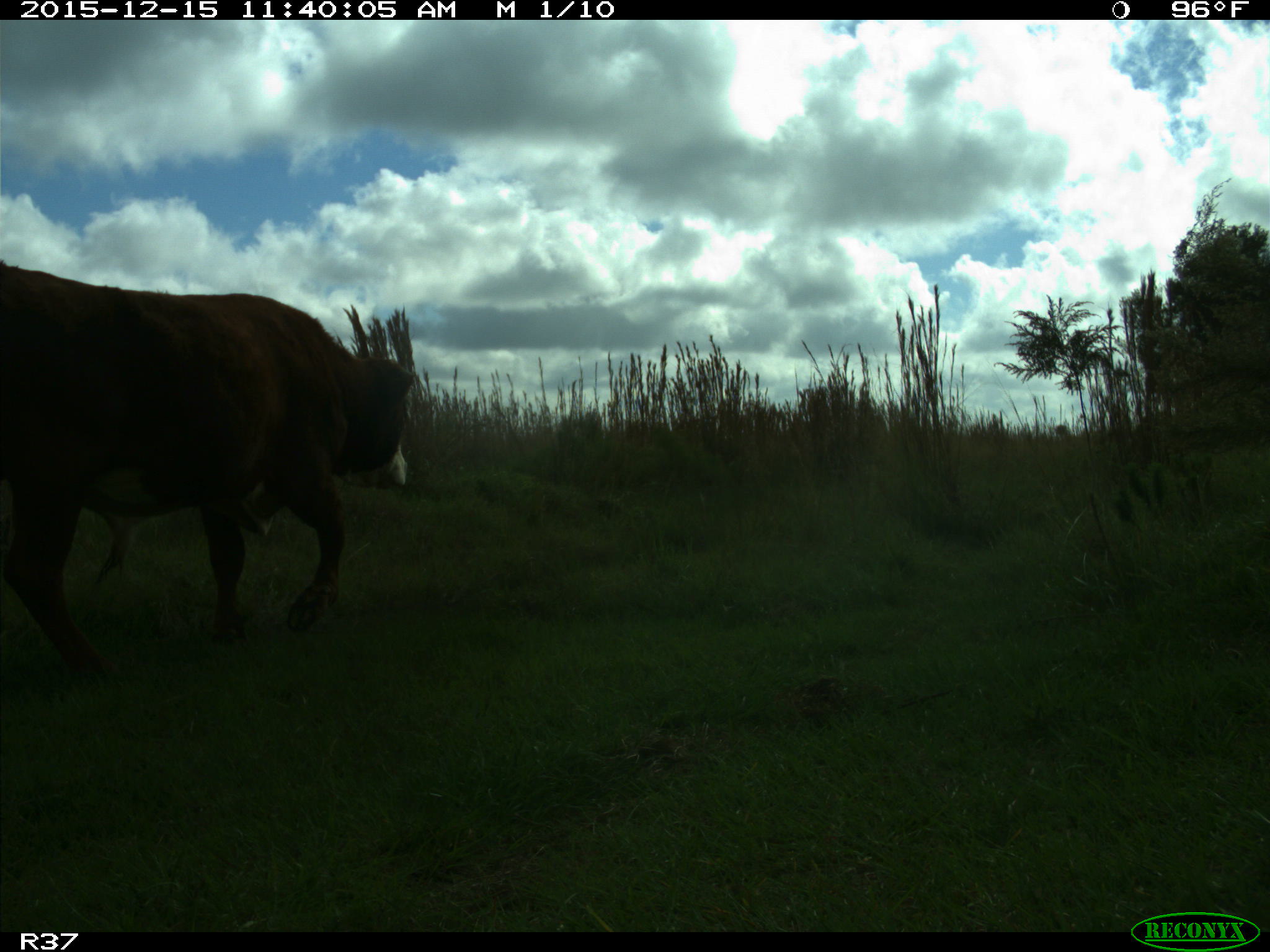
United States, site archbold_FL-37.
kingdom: Animalia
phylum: Chordata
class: Mammalia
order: Artiodactyla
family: Bovidae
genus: Bos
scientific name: Bos taurus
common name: domestic cow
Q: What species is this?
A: Bos taurus (domestic cow).